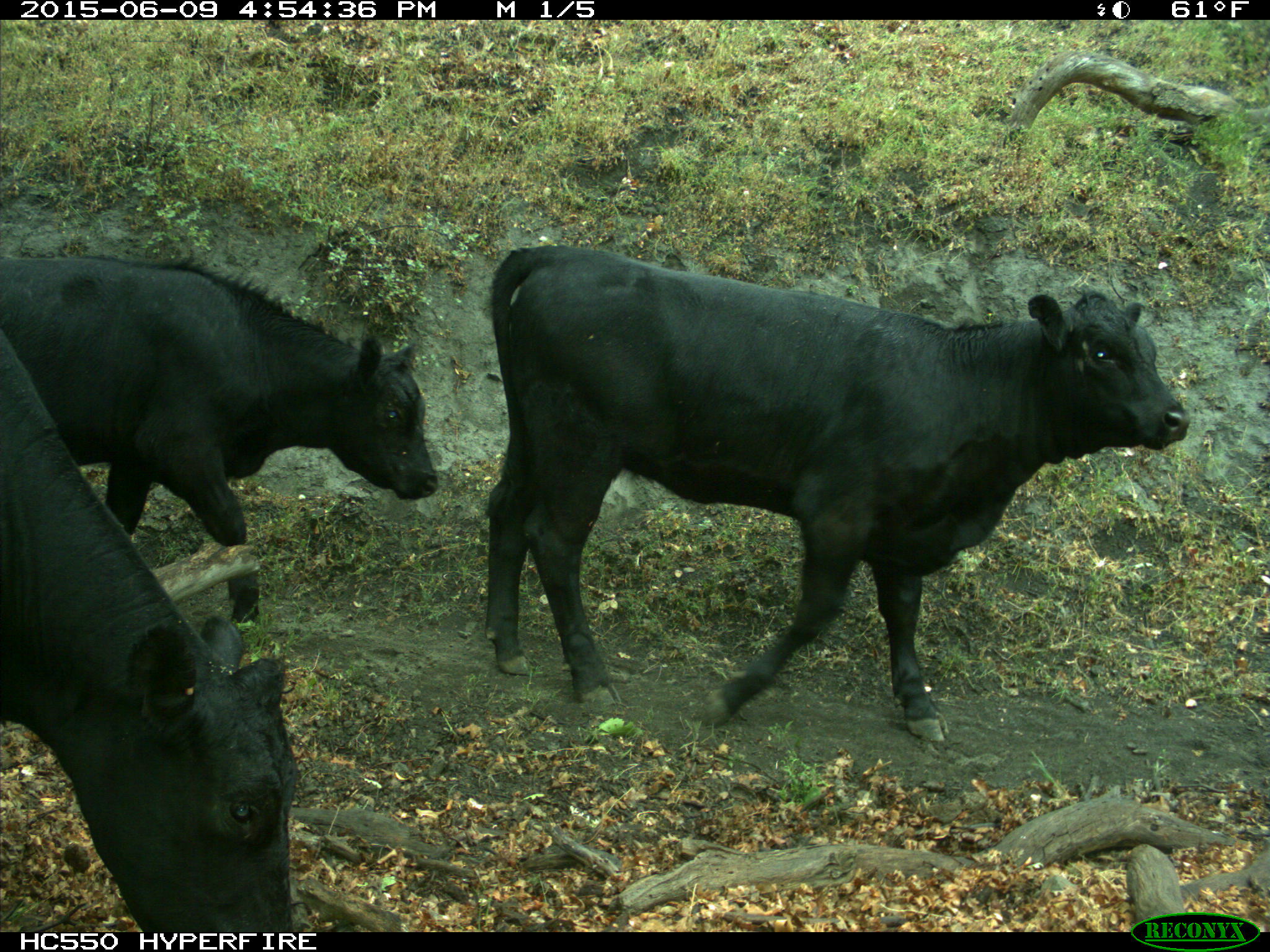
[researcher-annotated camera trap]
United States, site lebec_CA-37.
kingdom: Animalia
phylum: Chordata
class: Mammalia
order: Artiodactyla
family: Bovidae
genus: Bos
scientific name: Bos taurus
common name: domestic cow